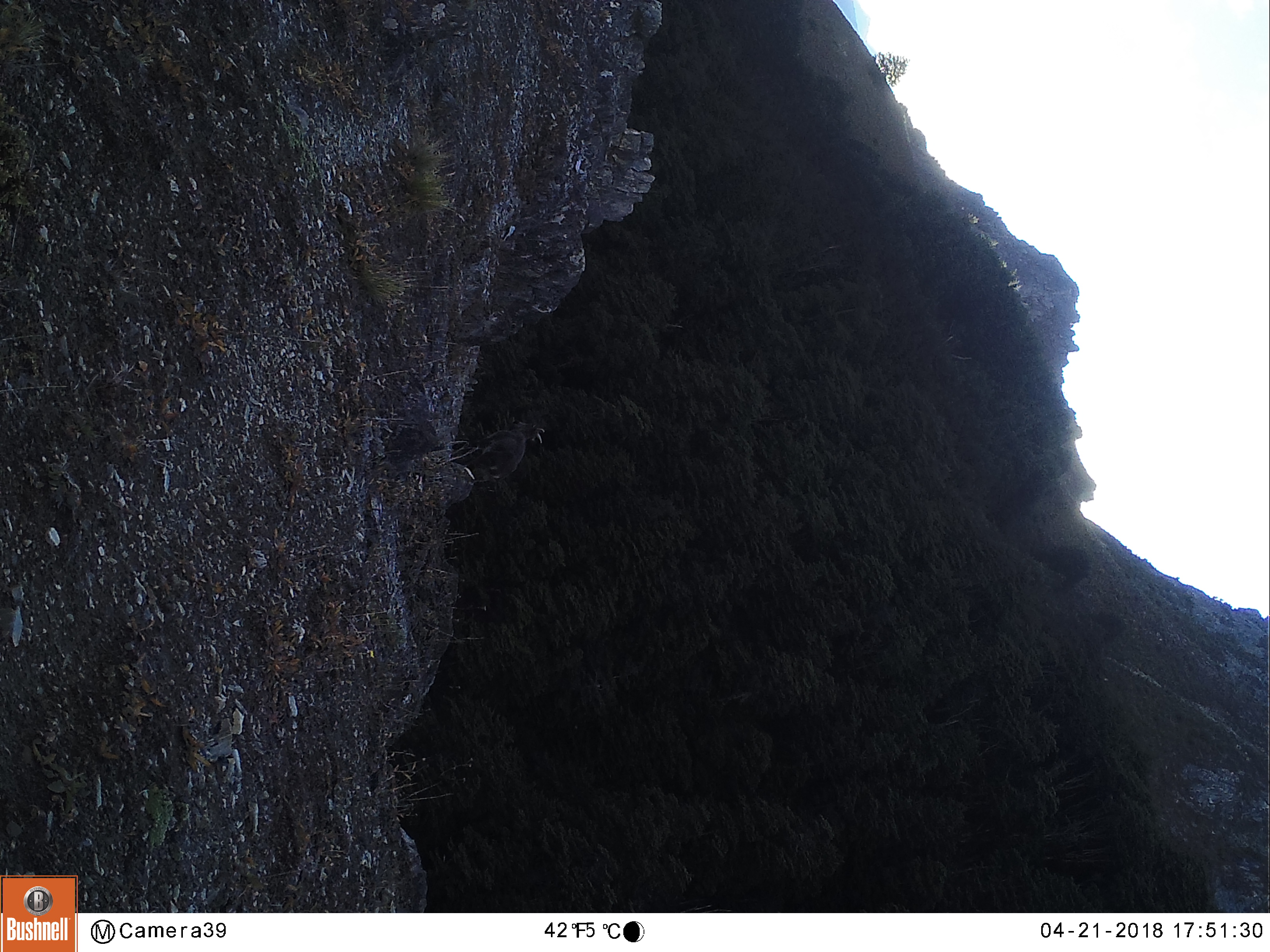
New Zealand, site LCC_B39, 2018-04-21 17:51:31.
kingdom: Animalia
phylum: Chordata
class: Mammalia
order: Artiodactyla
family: Bovidae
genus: Nilgiritragus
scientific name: Nilgiritragus hylocrius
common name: tahr